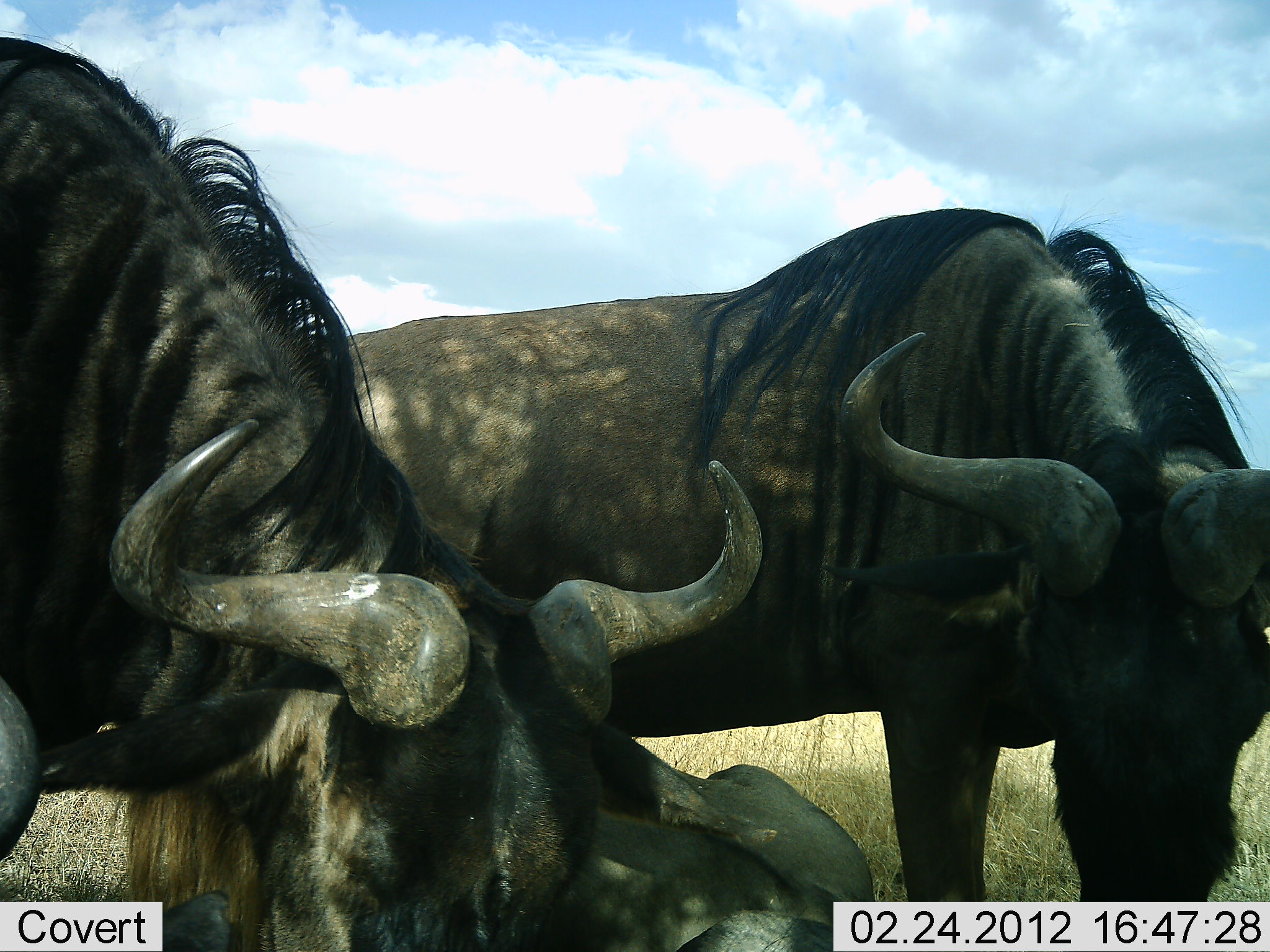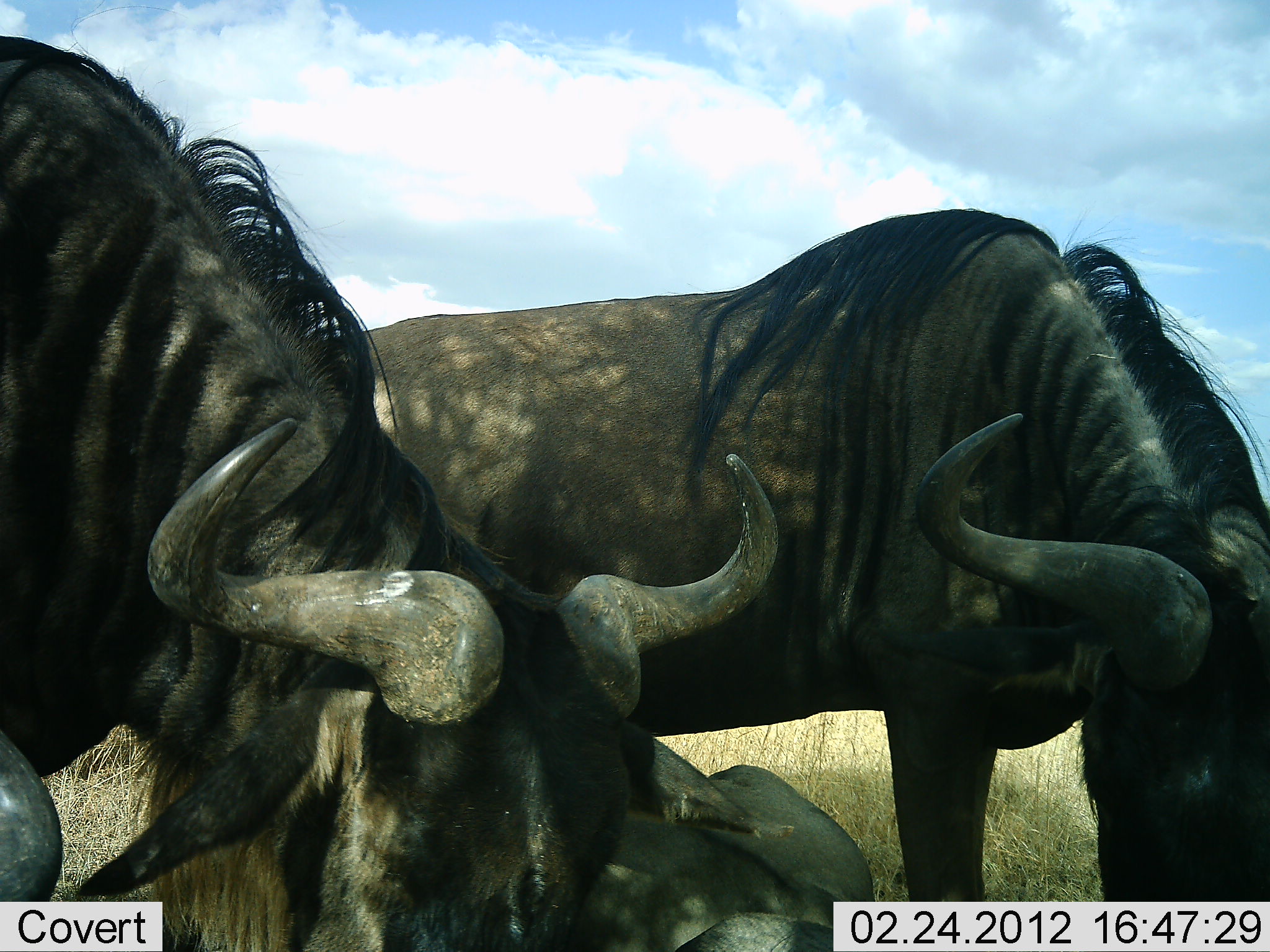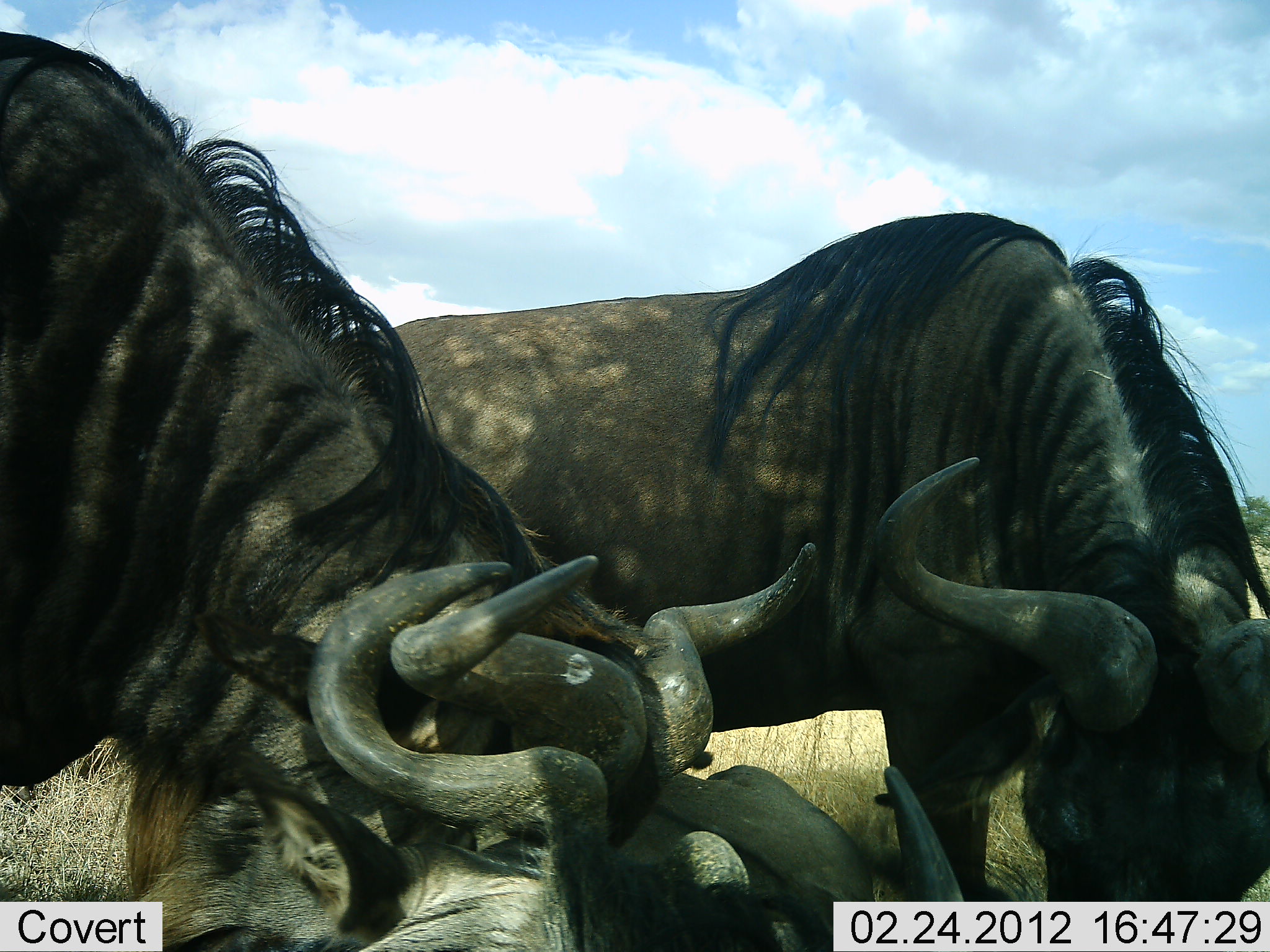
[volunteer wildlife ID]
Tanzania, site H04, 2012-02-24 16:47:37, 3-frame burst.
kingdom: Animalia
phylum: Chordata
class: Mammalia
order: Artiodactyla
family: Bovidae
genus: Connochaetes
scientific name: Connochaetes taurinus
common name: blue wildebeest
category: wildebeest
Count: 3.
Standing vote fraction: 47%.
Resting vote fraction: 53%.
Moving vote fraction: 0%.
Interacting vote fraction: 0%.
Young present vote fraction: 0%.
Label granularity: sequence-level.